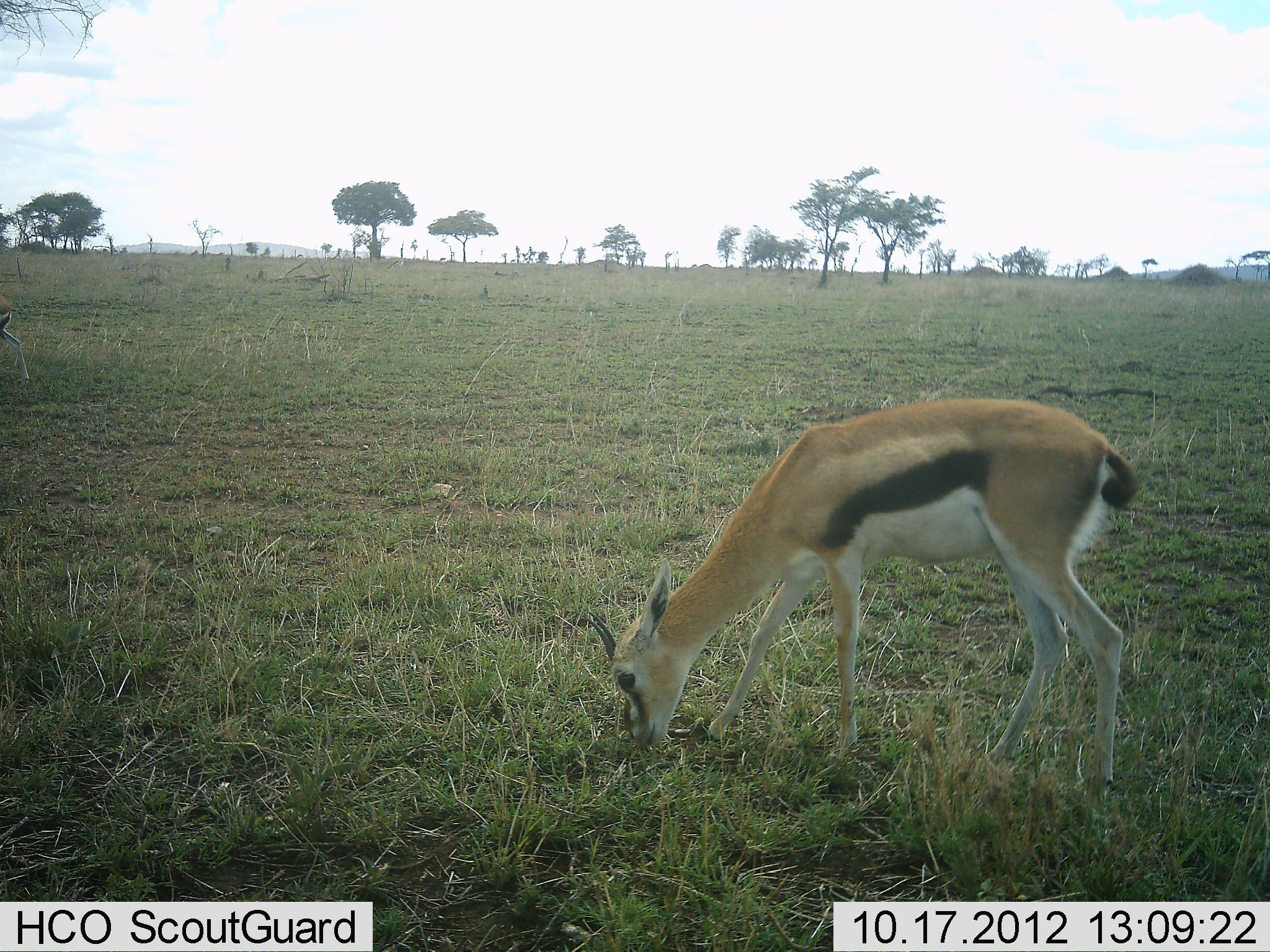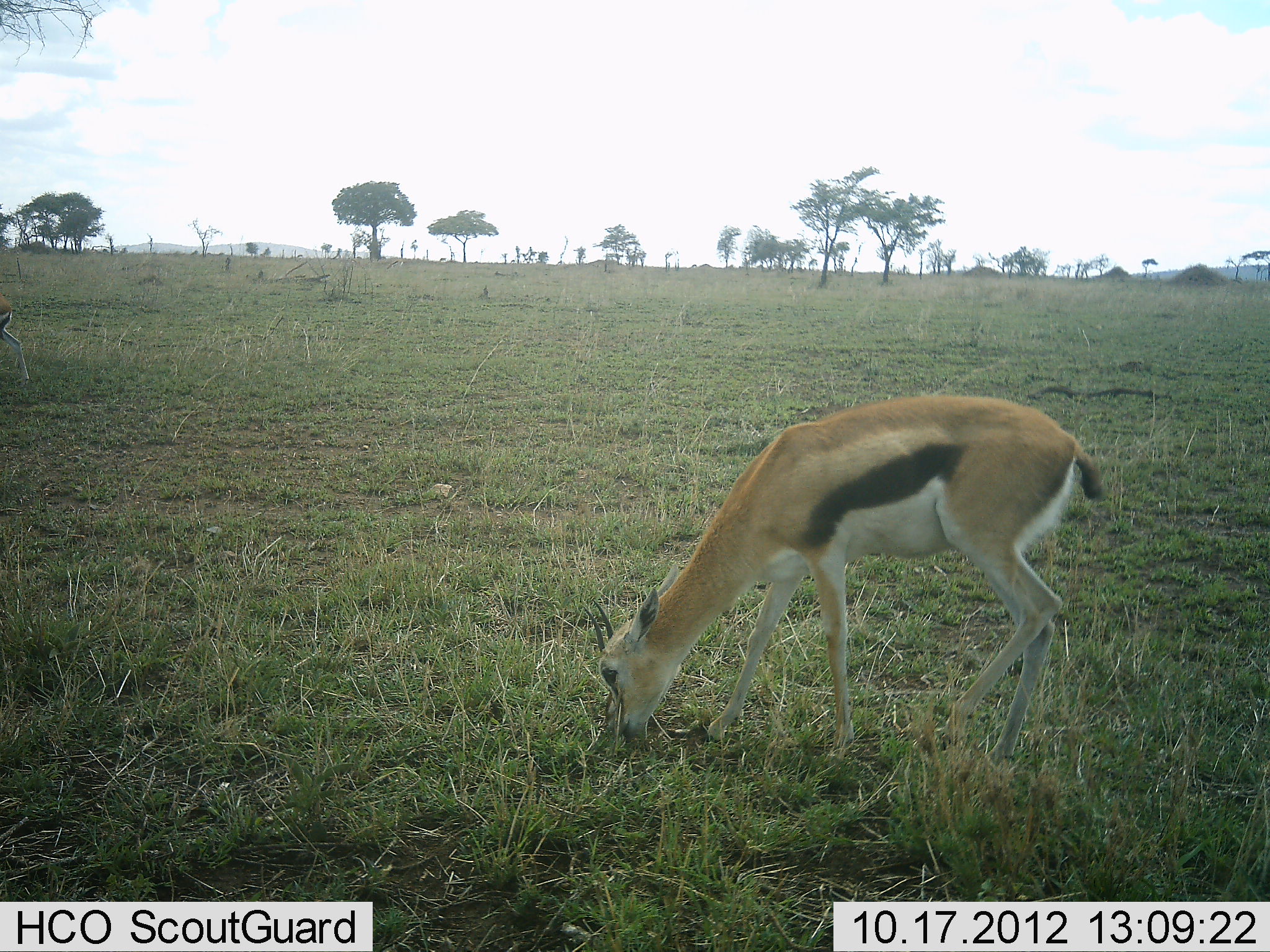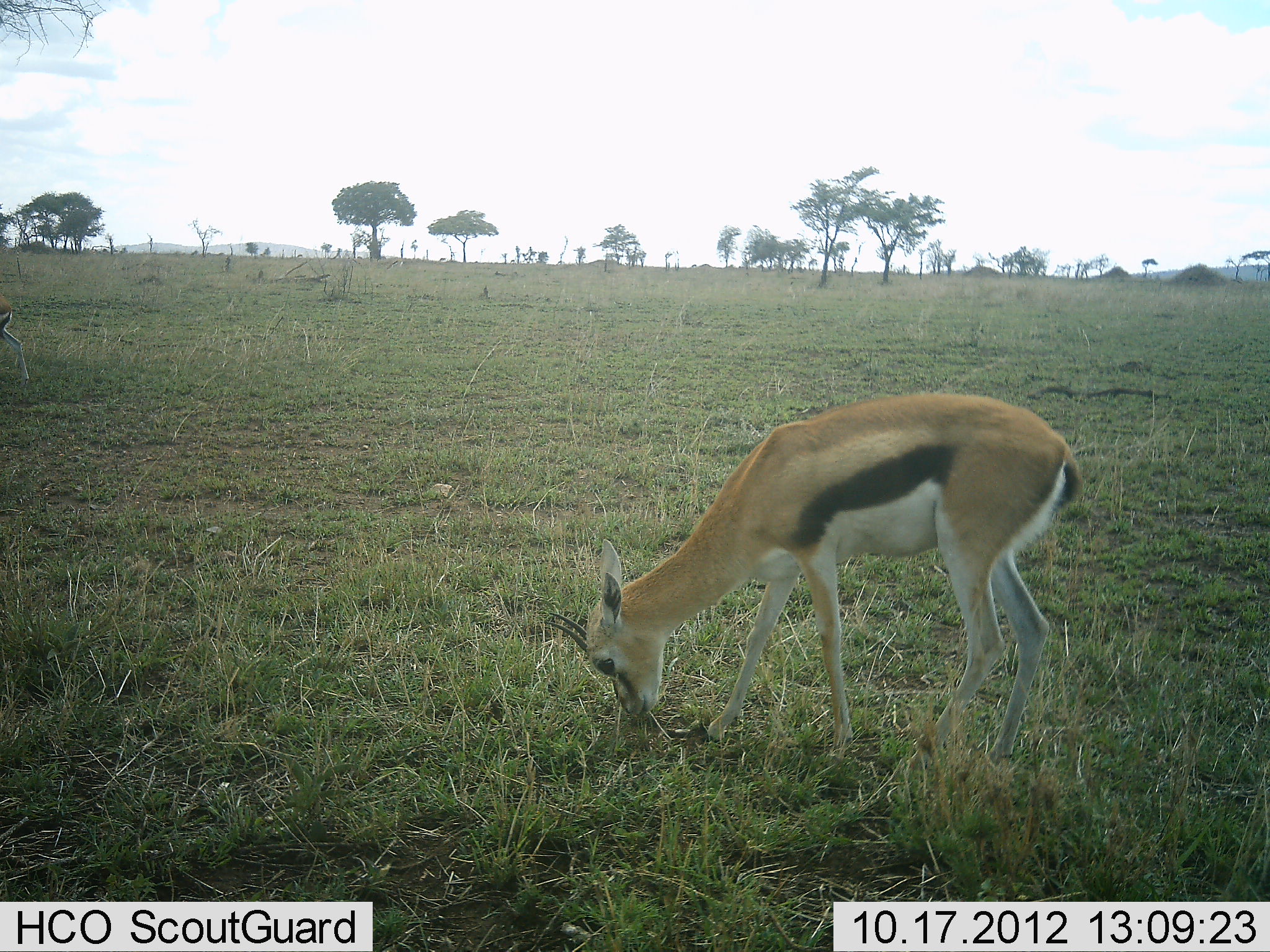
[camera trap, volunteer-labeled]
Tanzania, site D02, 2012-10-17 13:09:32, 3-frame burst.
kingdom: Animalia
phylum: Chordata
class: Mammalia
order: Artiodactyla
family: Bovidae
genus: Eudorcas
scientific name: Eudorcas thomsonii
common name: thomson's gazelle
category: gazellethomsons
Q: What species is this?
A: Gazellethomsons (thomson's gazelle) (Eudorcas thomsonii).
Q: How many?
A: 1.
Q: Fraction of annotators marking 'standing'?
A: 30%.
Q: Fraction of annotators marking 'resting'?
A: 0%.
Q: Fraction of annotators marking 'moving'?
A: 0%.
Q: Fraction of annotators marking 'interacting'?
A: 0%.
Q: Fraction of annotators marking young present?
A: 10%.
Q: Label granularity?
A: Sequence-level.